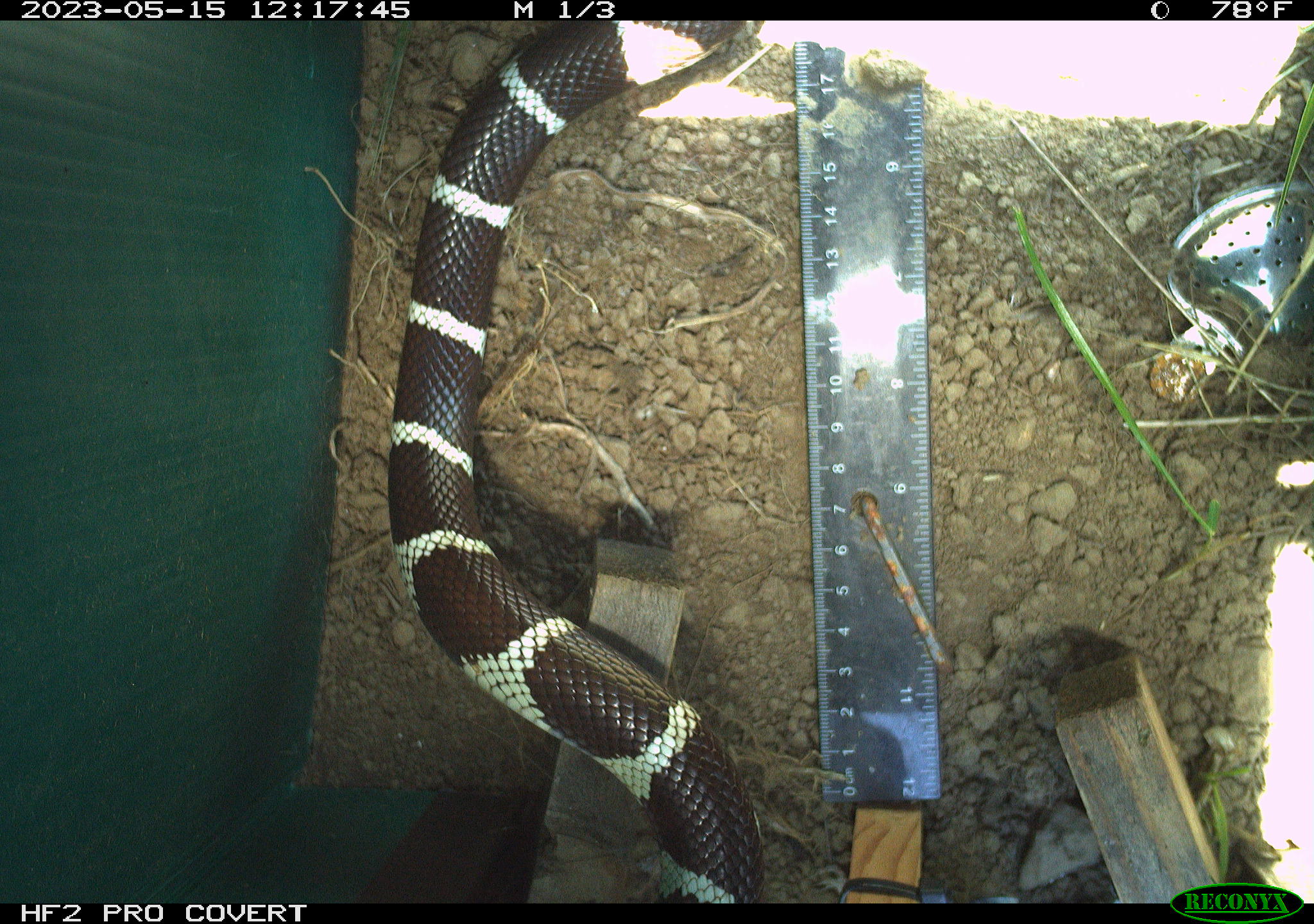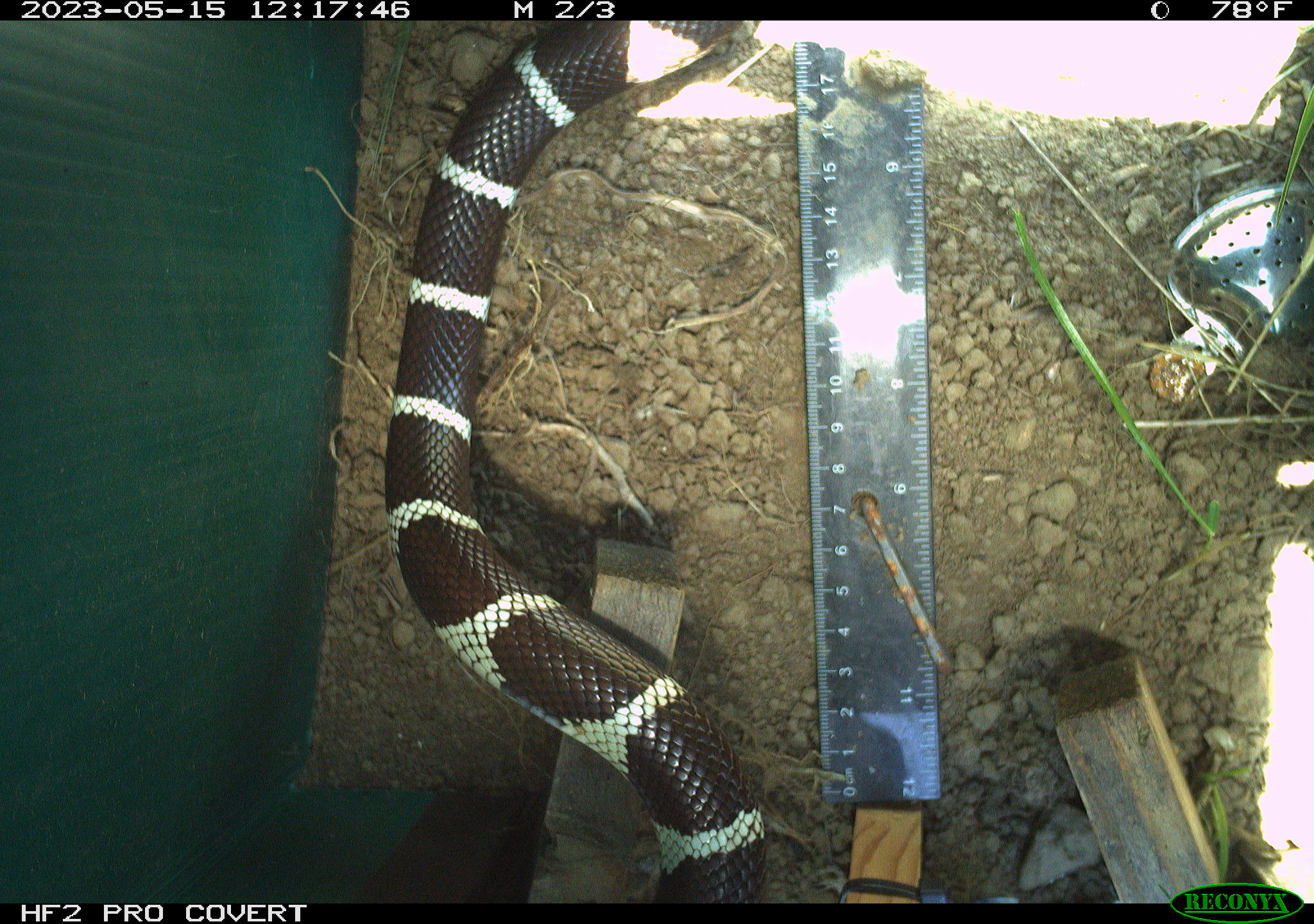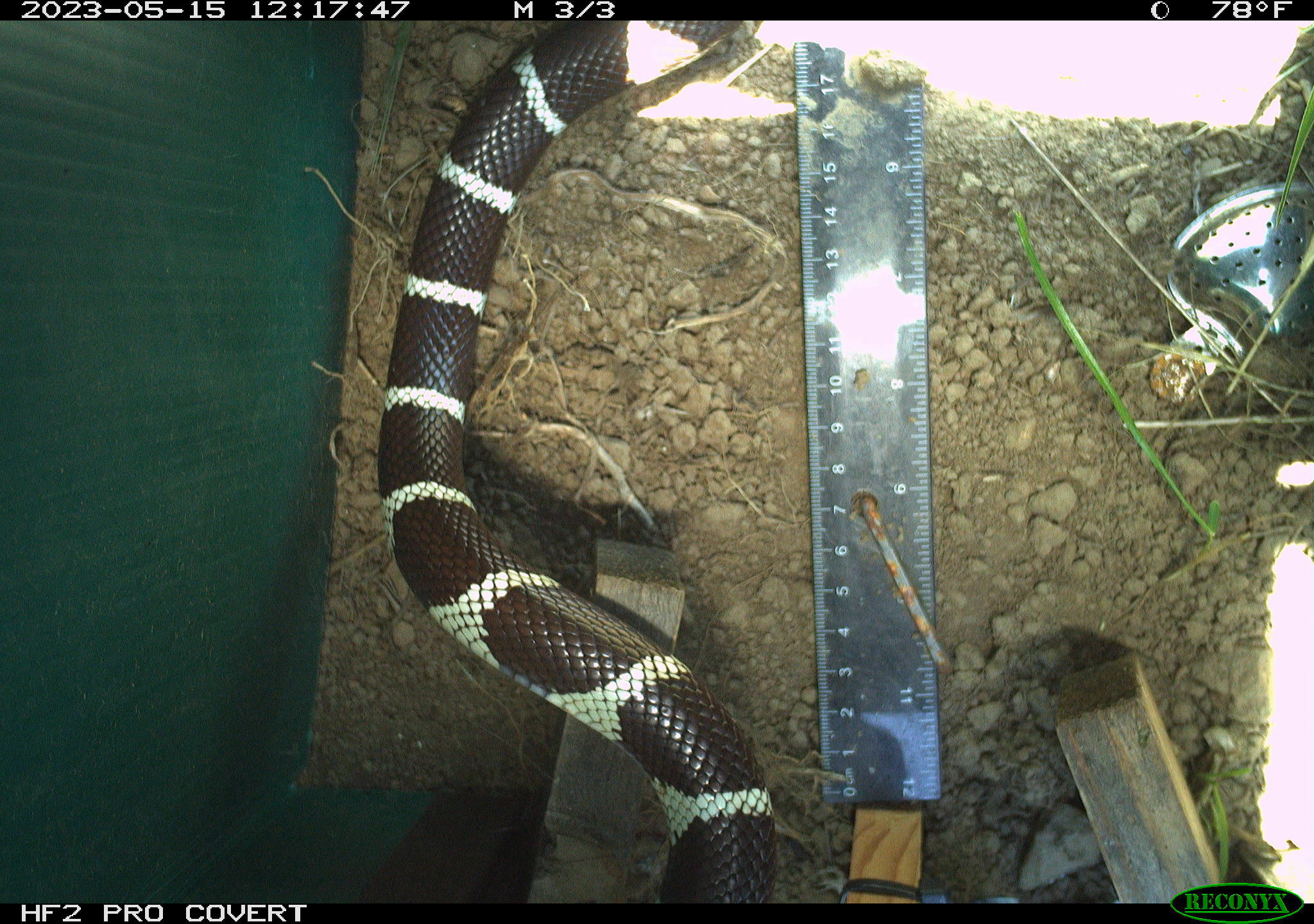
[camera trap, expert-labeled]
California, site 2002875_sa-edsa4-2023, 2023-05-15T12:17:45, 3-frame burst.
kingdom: Animalia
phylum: Chordata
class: Reptilia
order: Squamata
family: Colubridae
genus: Lampropeltis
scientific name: Lampropeltis californiae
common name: california kingsnake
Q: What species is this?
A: California kingsnake (Lampropeltis californiae).